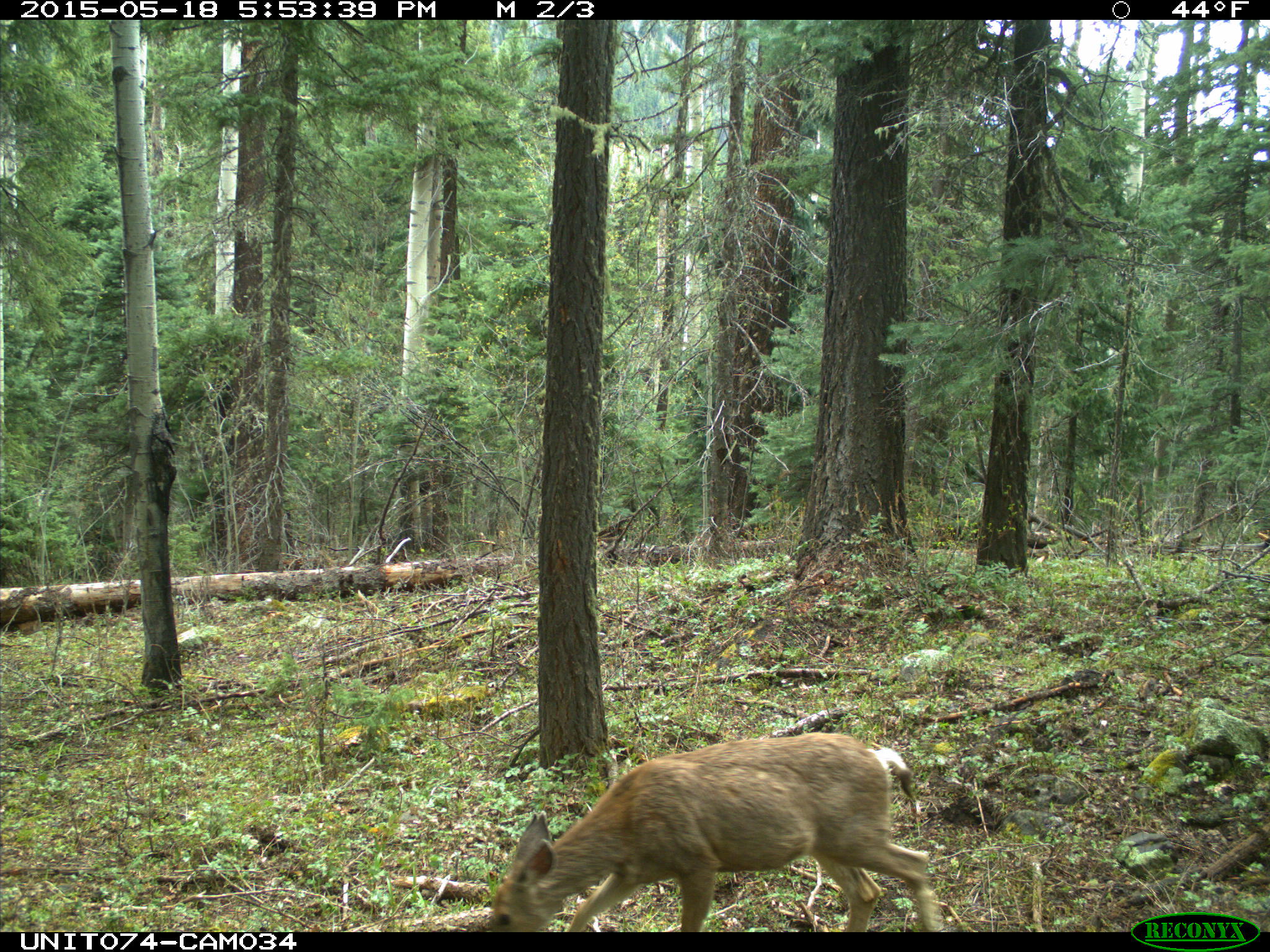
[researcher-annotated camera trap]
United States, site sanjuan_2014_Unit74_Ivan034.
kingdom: Animalia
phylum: Chordata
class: Mammalia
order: Artiodactyla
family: Cervidae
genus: Odocoileus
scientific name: Odocoileus hemionus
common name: mule deer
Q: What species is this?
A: Odocoileus hemionus (mule deer).